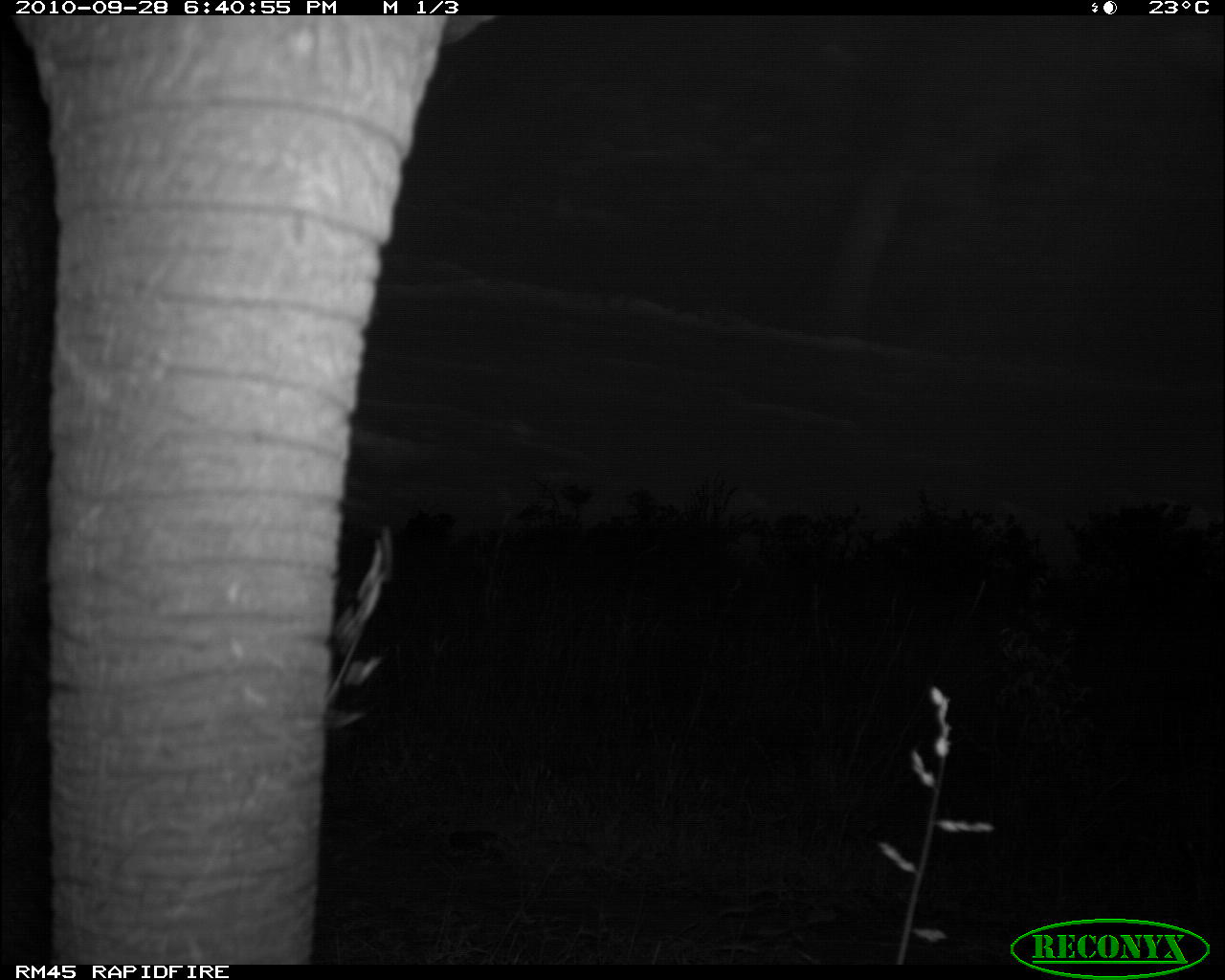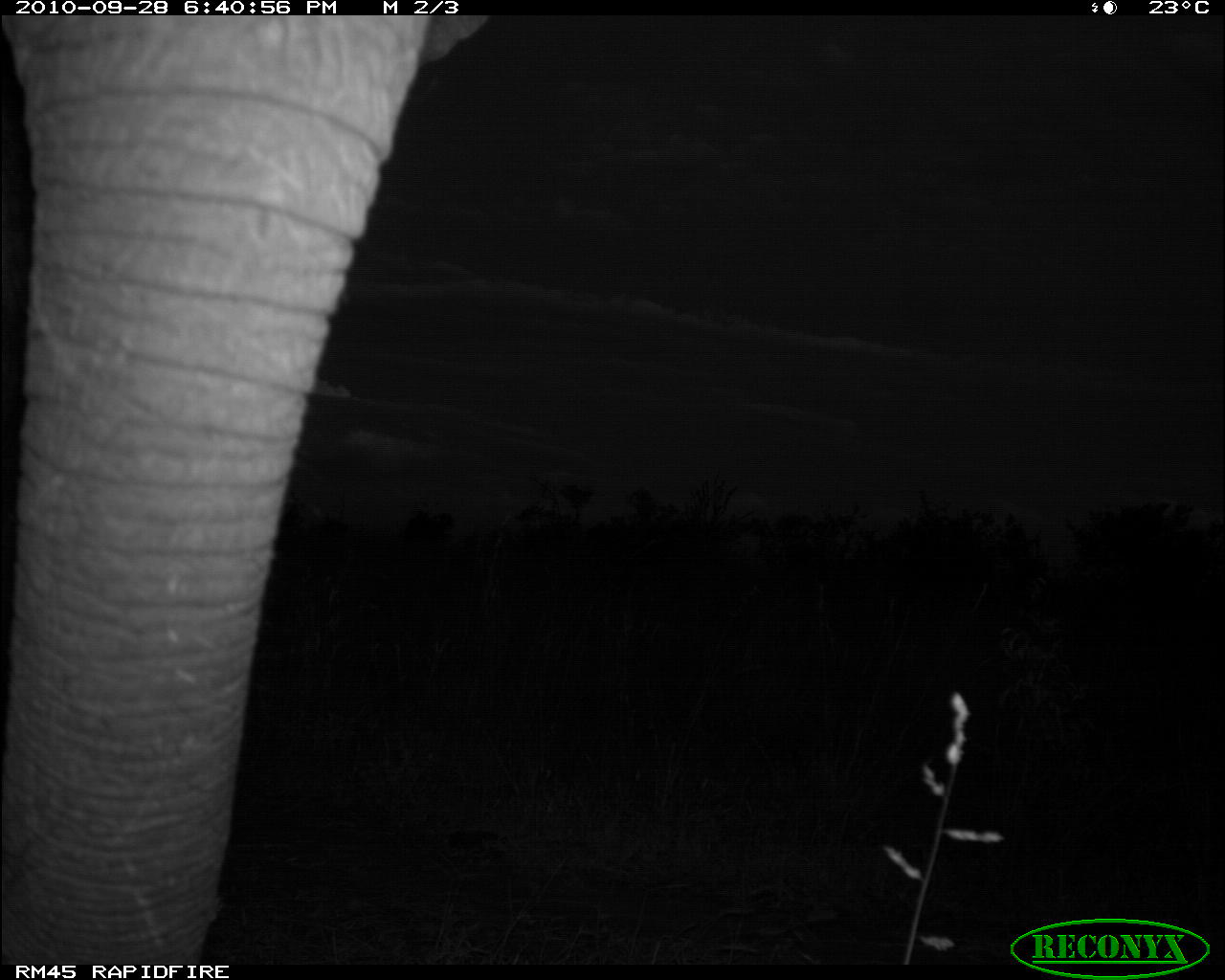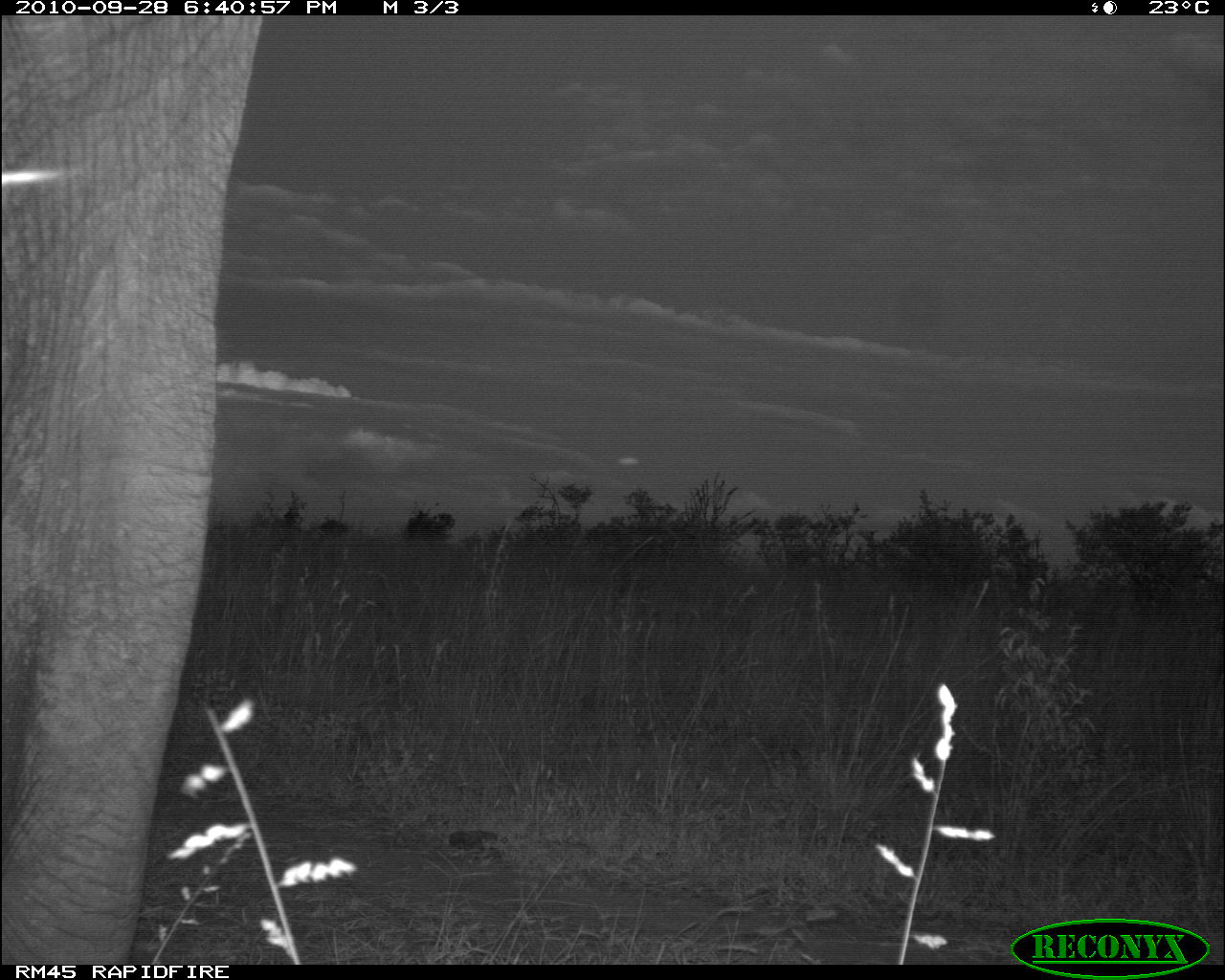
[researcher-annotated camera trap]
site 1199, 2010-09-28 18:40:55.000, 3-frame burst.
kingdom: Animalia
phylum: Chordata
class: Mammalia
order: Proboscidea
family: Elephantidae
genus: Loxodonta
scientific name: Loxodonta africana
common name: african bush elephant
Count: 1.